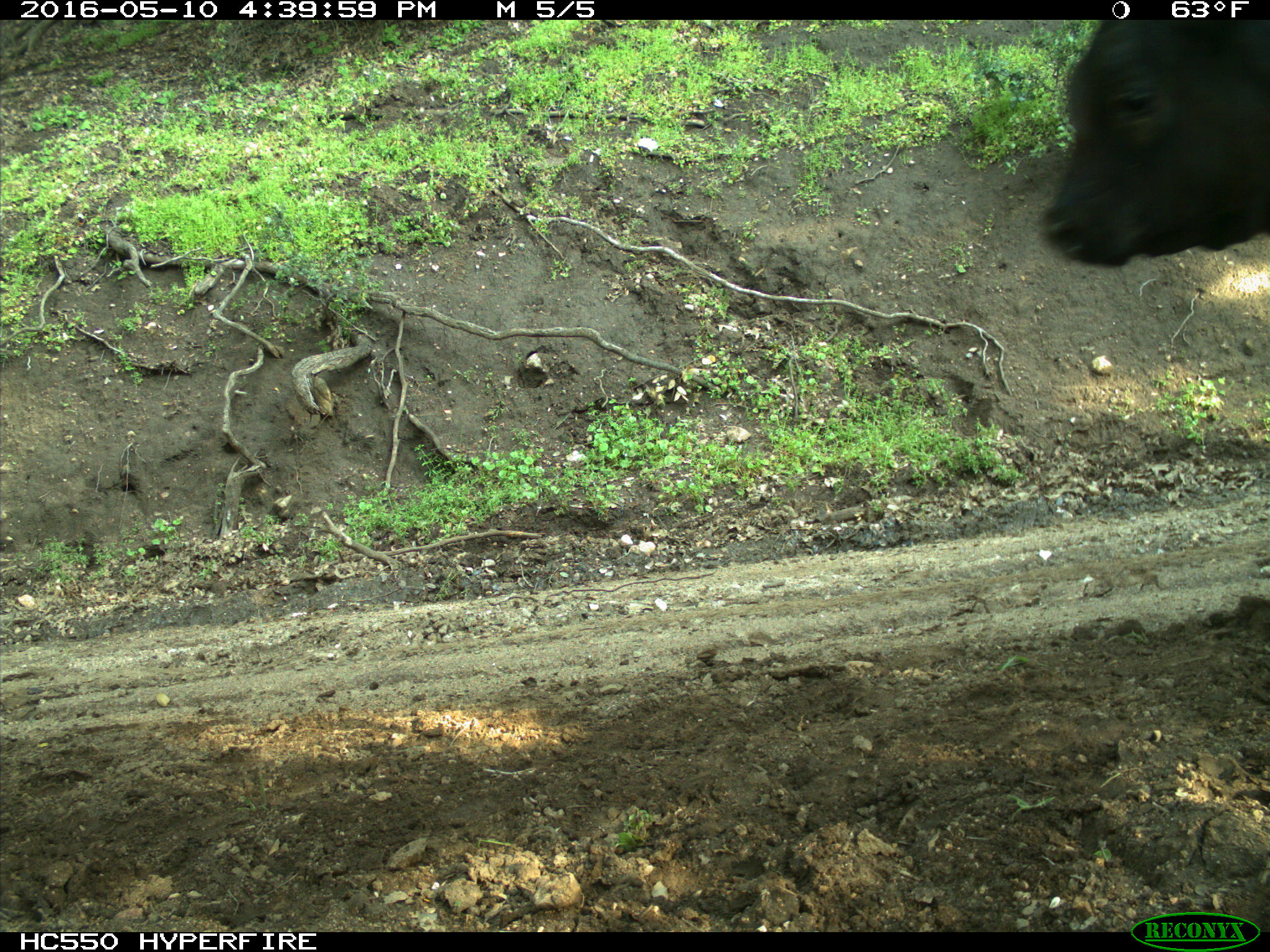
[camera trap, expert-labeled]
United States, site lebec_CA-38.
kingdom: Animalia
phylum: Chordata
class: Mammalia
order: Artiodactyla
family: Bovidae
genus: Bos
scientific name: Bos taurus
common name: domestic cow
Bos taurus (domestic cow).